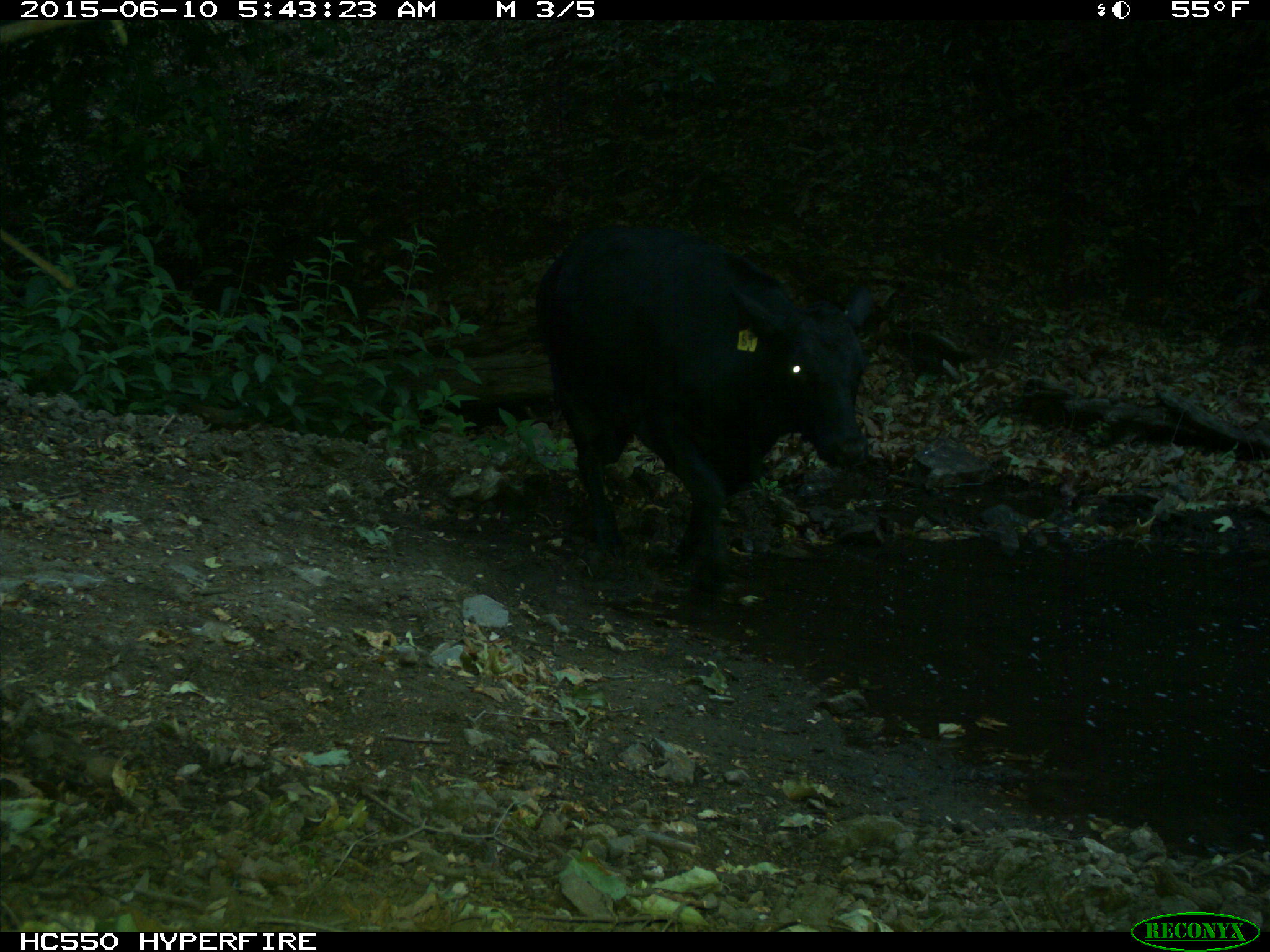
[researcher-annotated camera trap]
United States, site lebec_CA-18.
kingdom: Animalia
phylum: Chordata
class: Mammalia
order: Artiodactyla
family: Bovidae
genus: Bos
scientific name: Bos taurus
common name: domestic cow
Bos taurus (domestic cow).